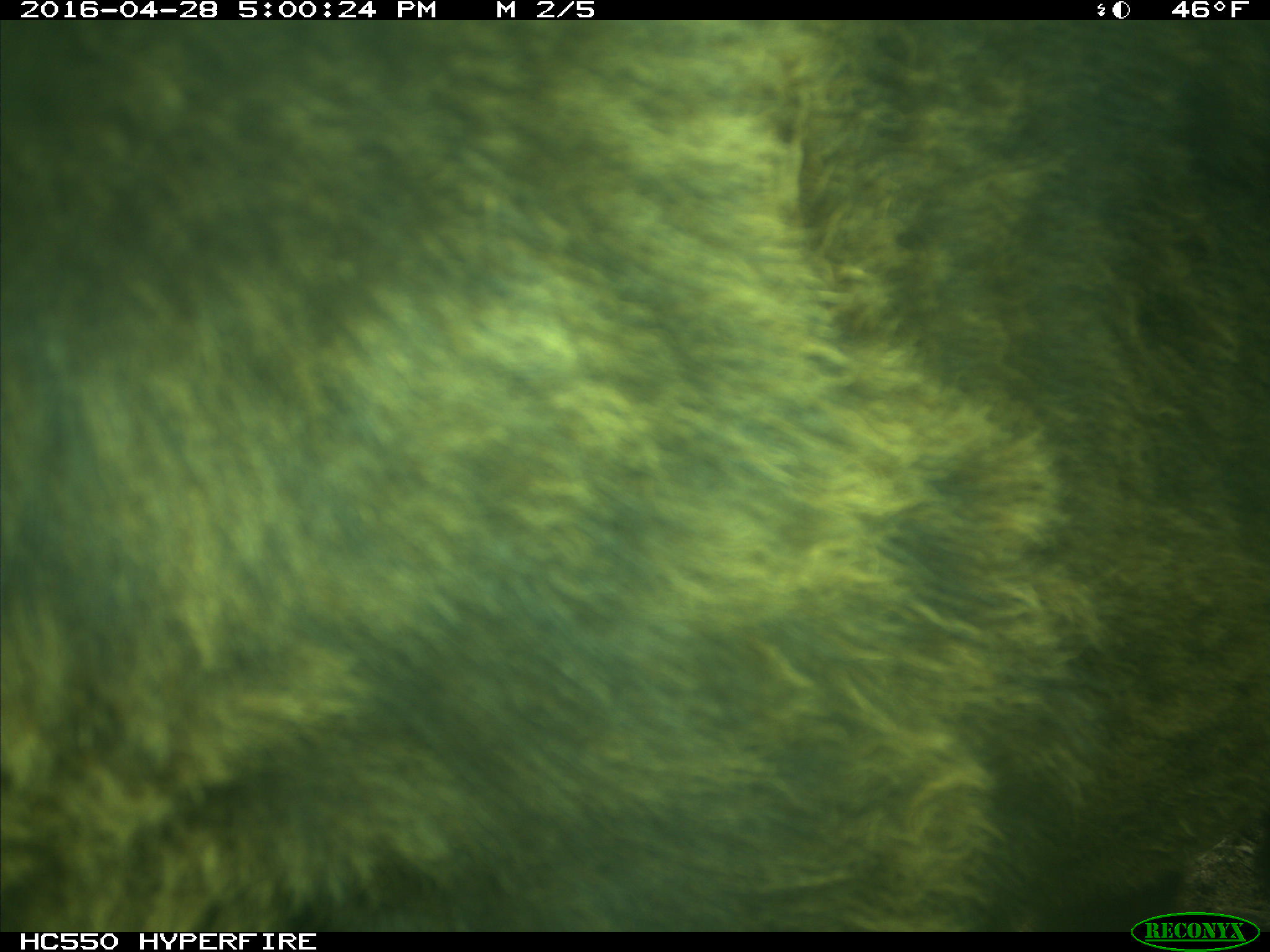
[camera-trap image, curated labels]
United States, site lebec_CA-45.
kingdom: Animalia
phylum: Chordata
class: Mammalia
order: Artiodactyla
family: Bovidae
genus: Bos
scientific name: Bos taurus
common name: domestic cow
Bos taurus (domestic cow).